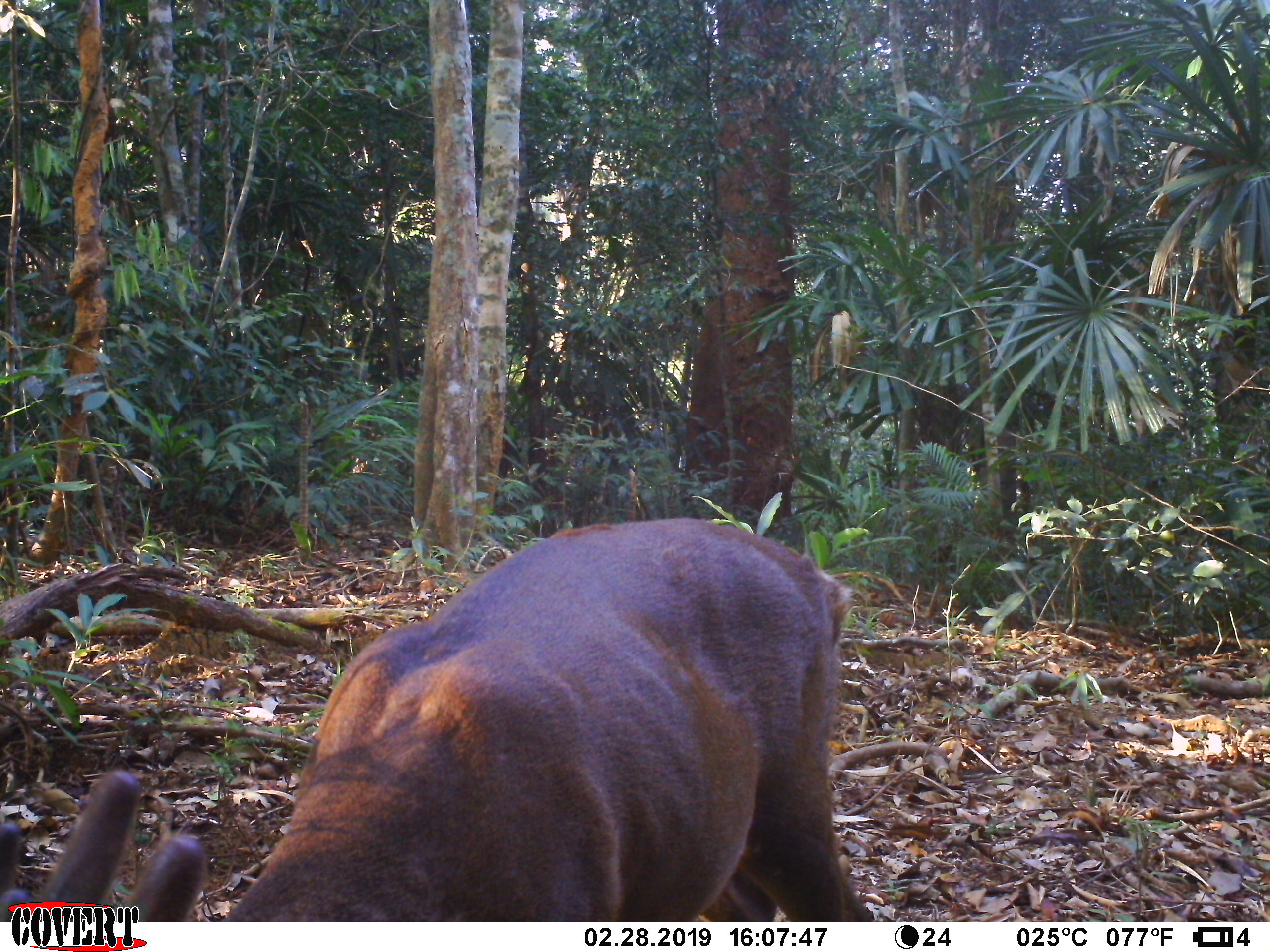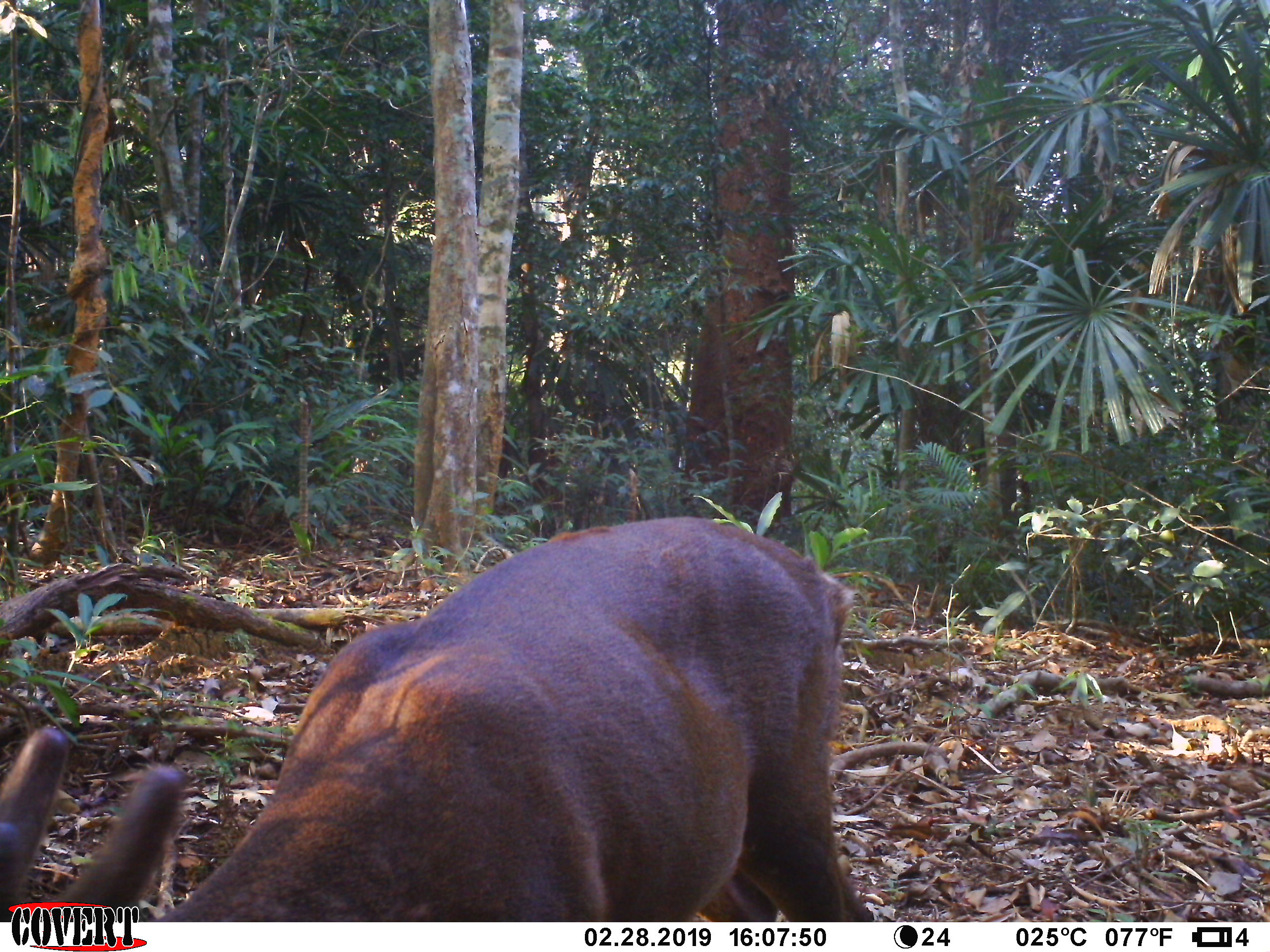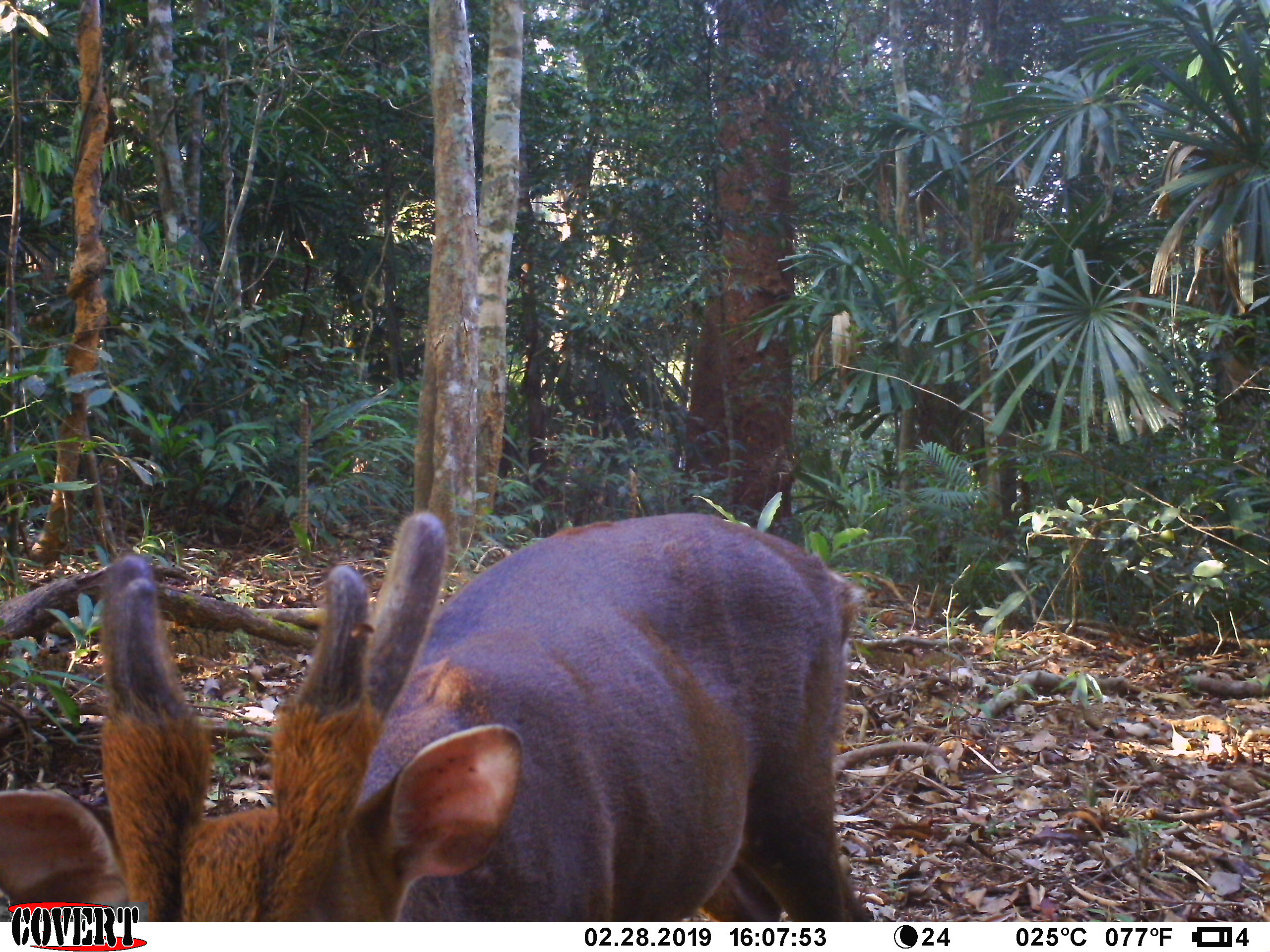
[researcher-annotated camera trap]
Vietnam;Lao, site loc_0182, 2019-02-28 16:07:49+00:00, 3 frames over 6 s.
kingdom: Animalia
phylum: Chordata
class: Mammalia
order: Artiodactyla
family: Cervidae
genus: Muntiacus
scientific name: Muntiacus vuquangensis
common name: large-antlered muntjac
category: large antlered muntjac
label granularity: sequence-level